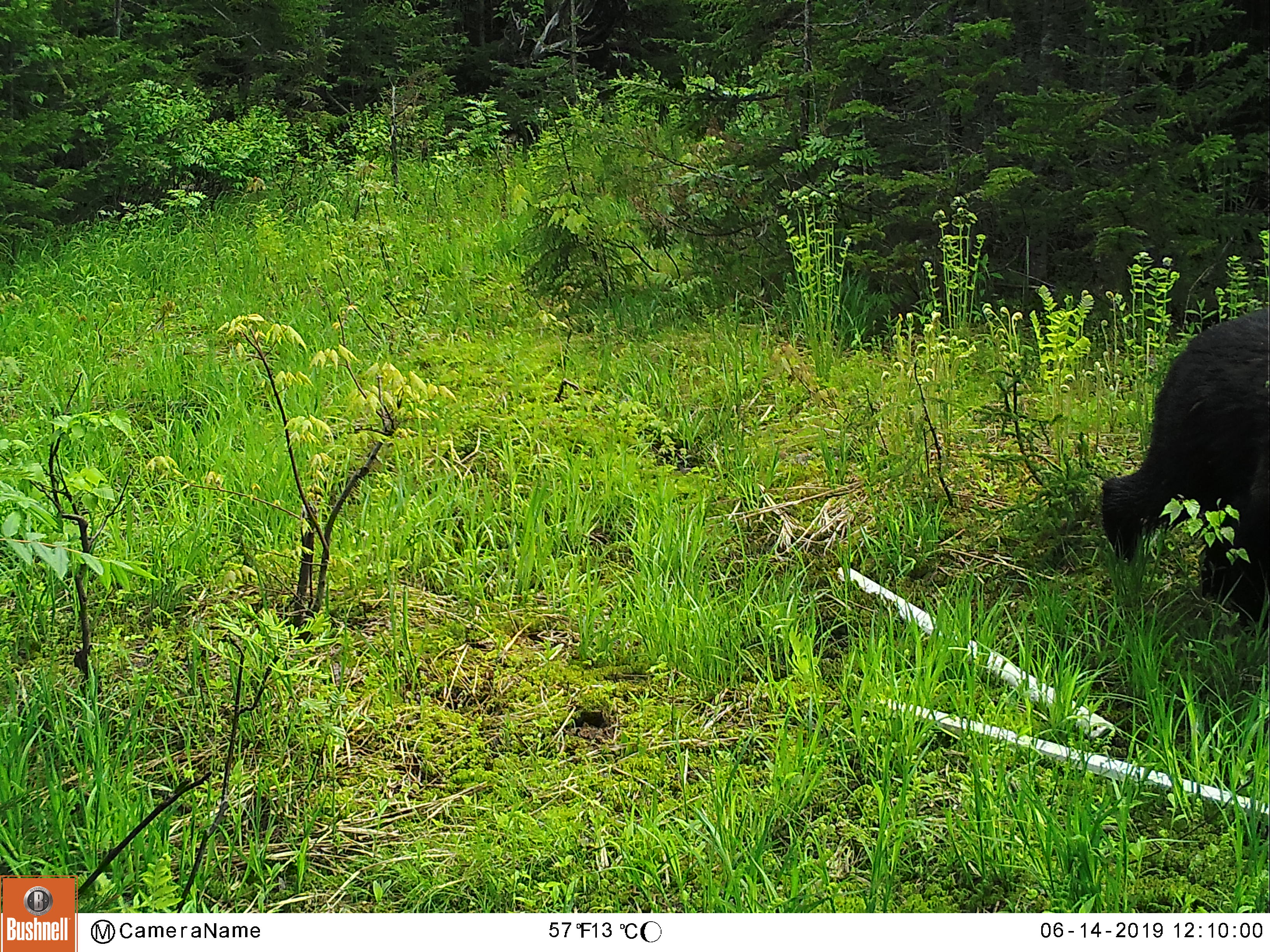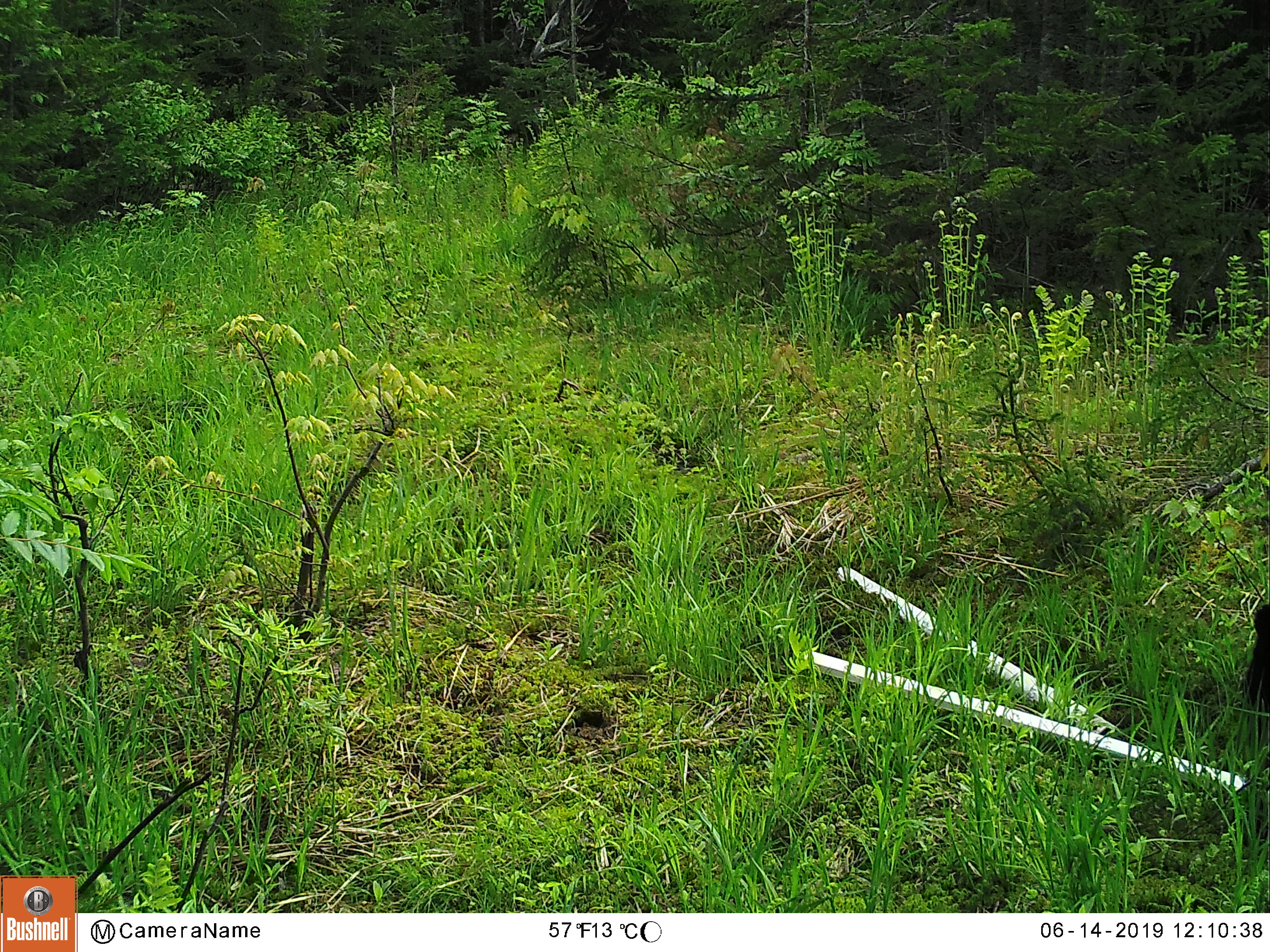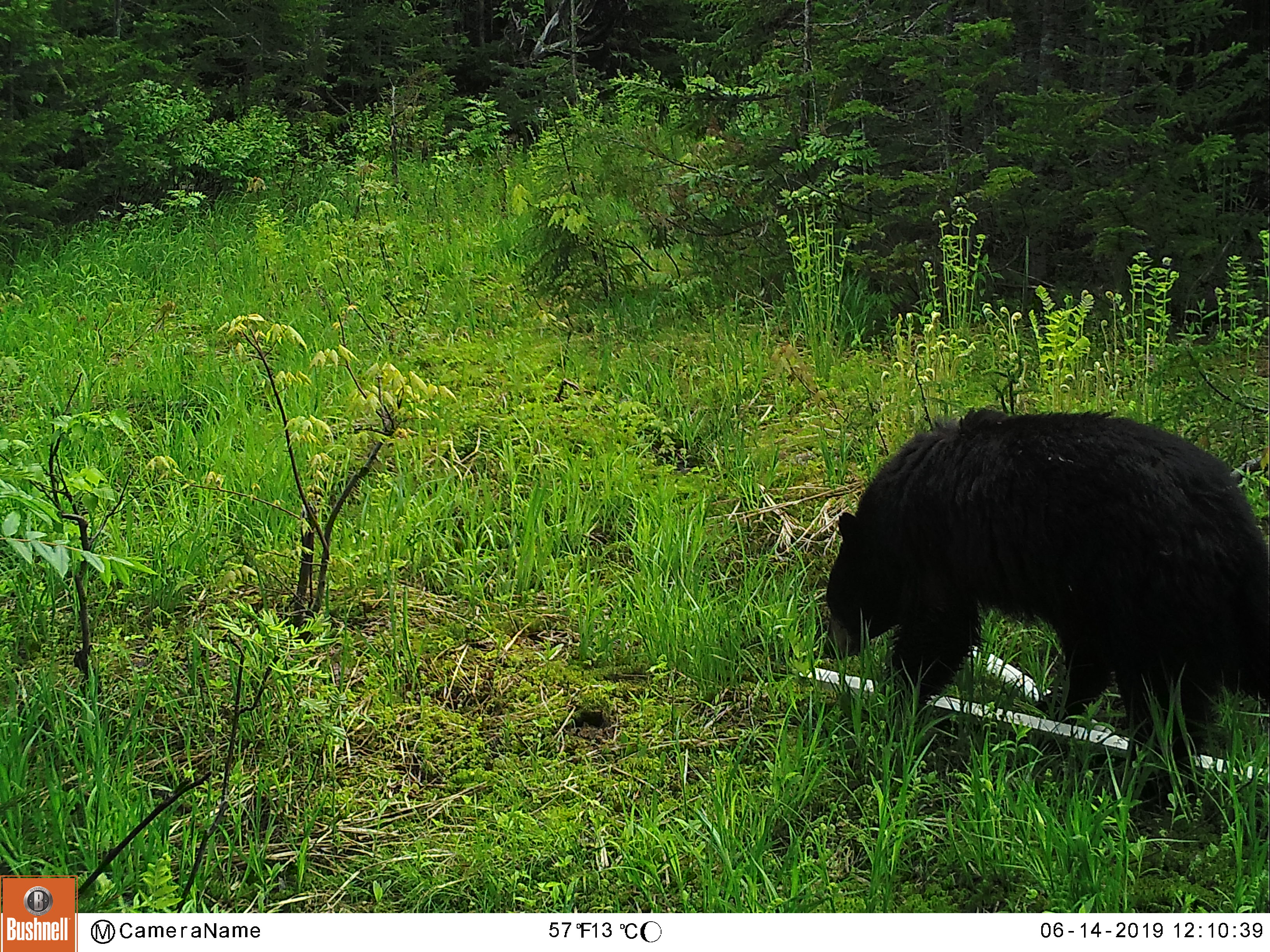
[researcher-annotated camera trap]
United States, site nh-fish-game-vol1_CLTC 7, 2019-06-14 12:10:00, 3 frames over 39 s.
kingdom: Animalia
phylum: Chordata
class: Mammalia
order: Carnivora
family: Ursidae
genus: Ursus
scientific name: Ursus americanus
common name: black bear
Black bear (Ursus americanus).